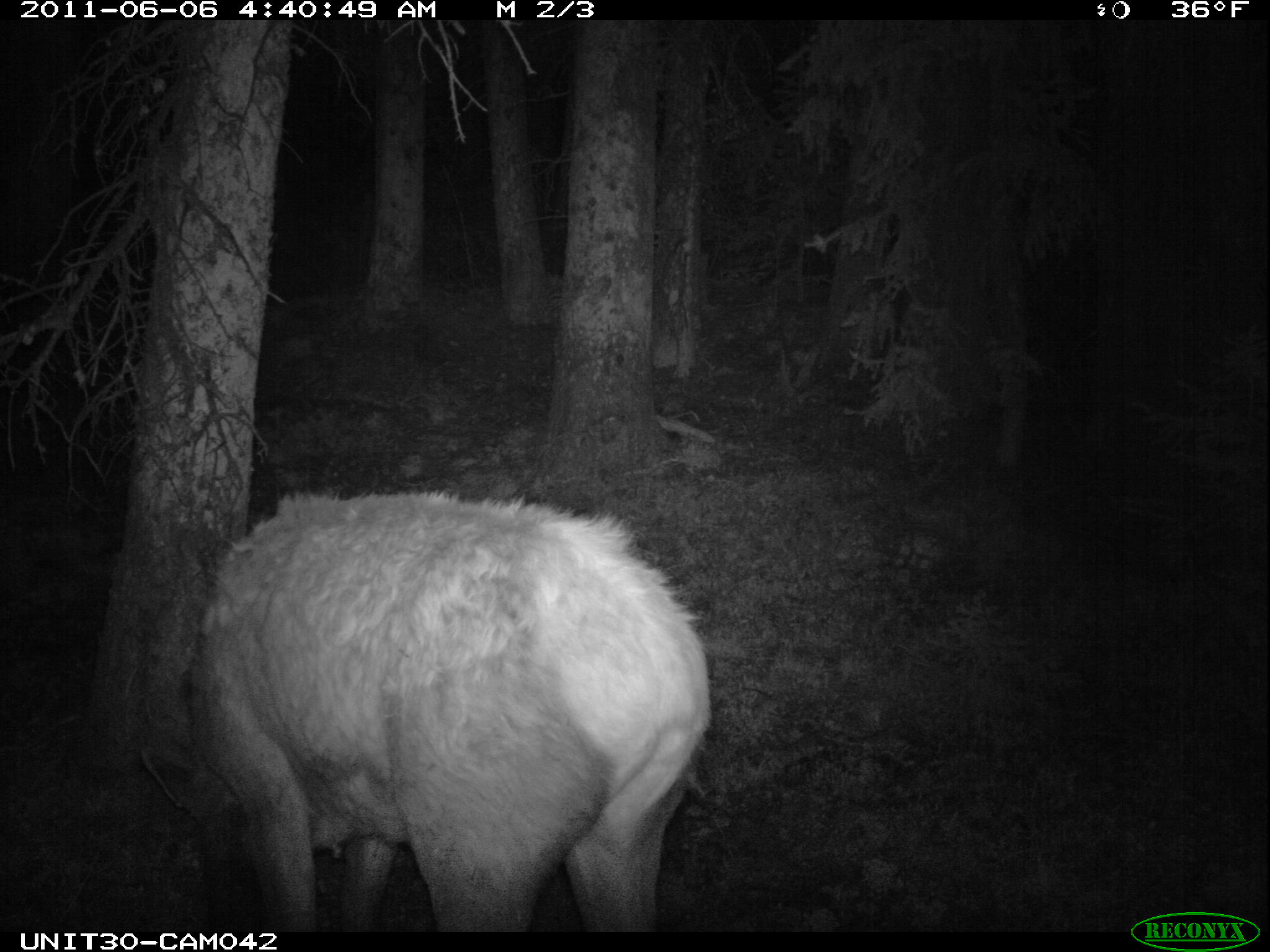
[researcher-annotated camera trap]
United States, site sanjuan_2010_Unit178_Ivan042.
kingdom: Animalia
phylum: Chordata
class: Mammalia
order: Artiodactyla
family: Cervidae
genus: Cervus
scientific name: Cervus elaphus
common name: red deer